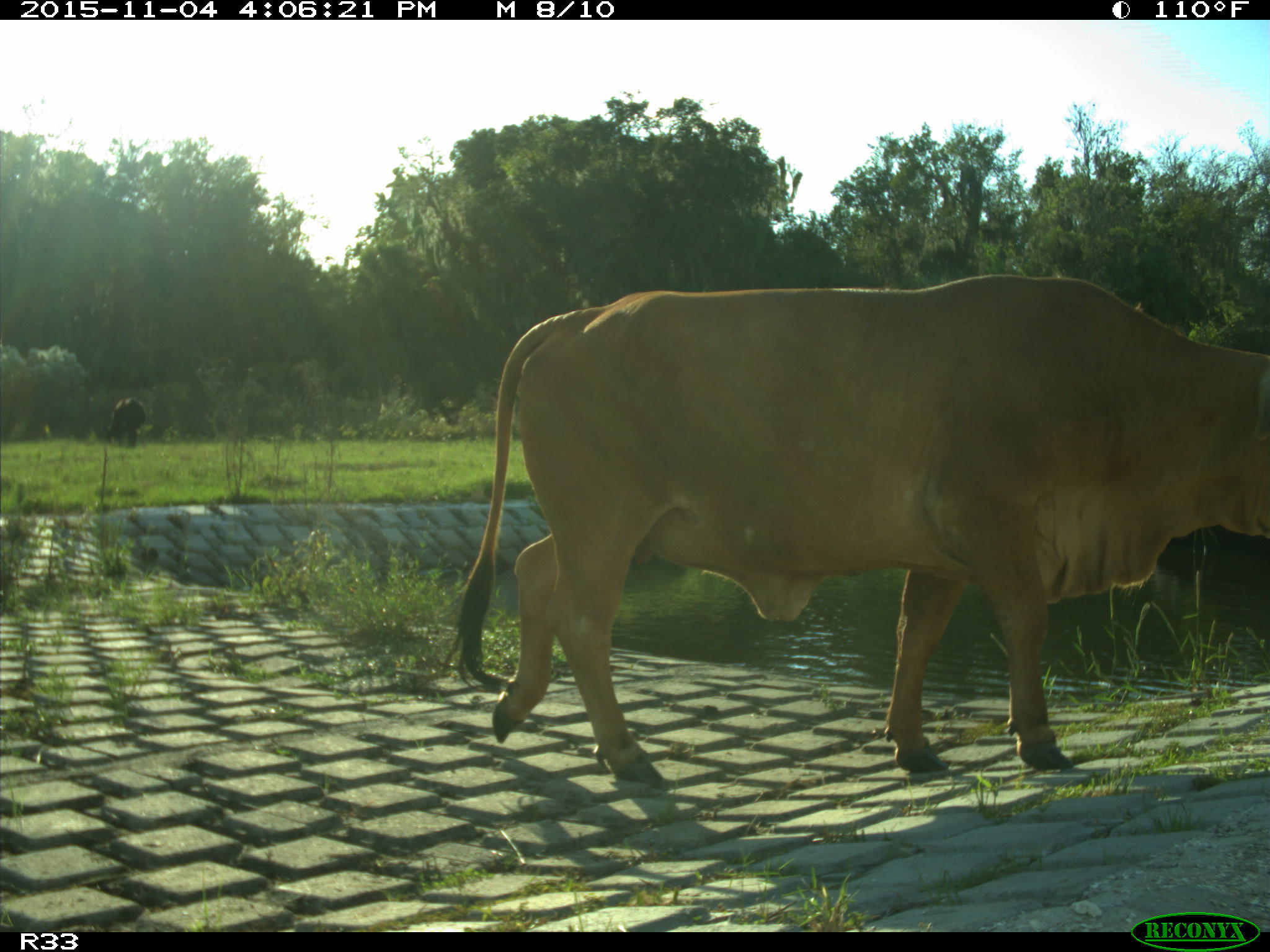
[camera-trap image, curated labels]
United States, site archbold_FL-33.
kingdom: Animalia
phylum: Chordata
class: Mammalia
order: Artiodactyla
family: Bovidae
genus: Bos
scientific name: Bos taurus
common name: domestic cow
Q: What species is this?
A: Bos taurus (domestic cow).